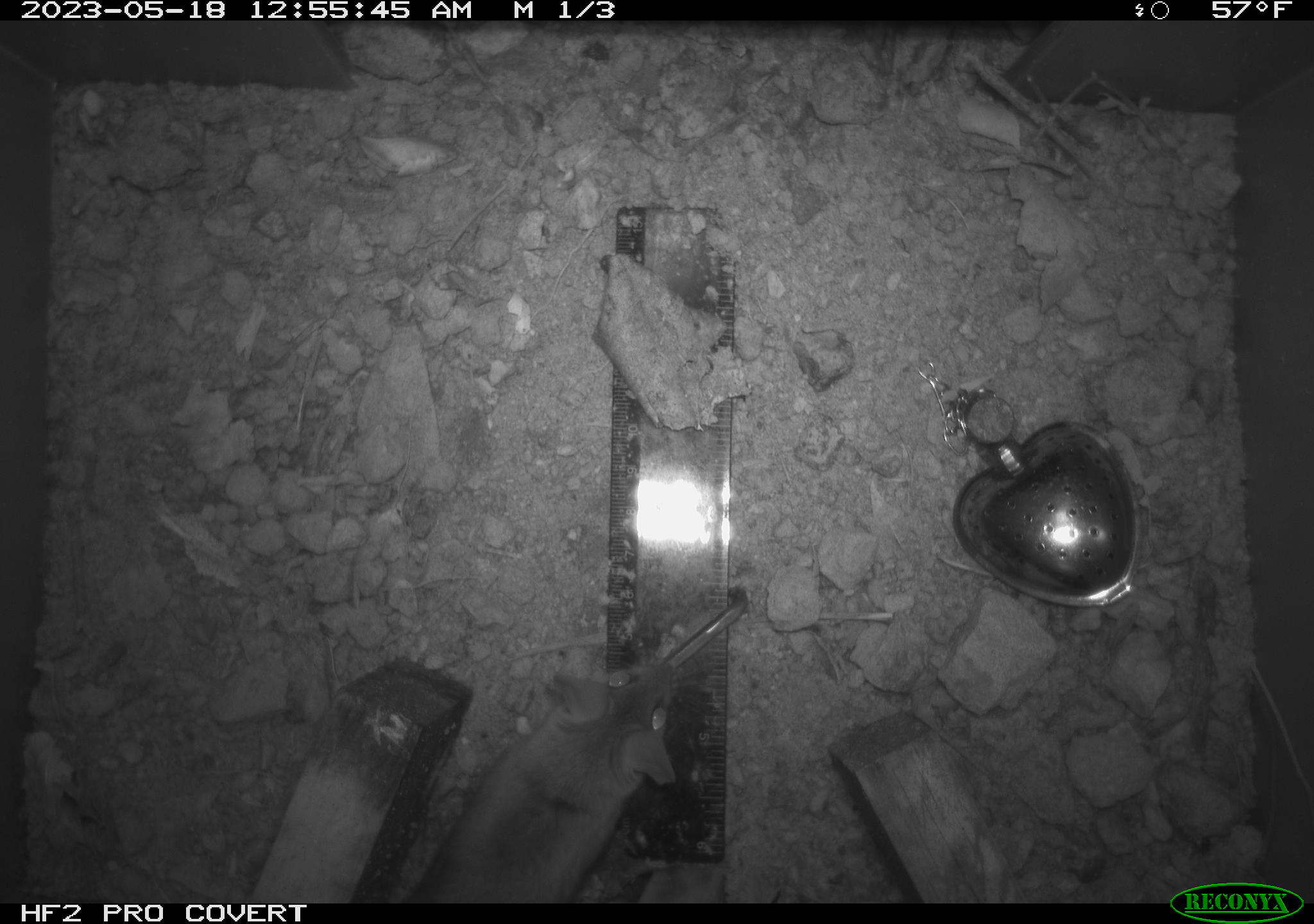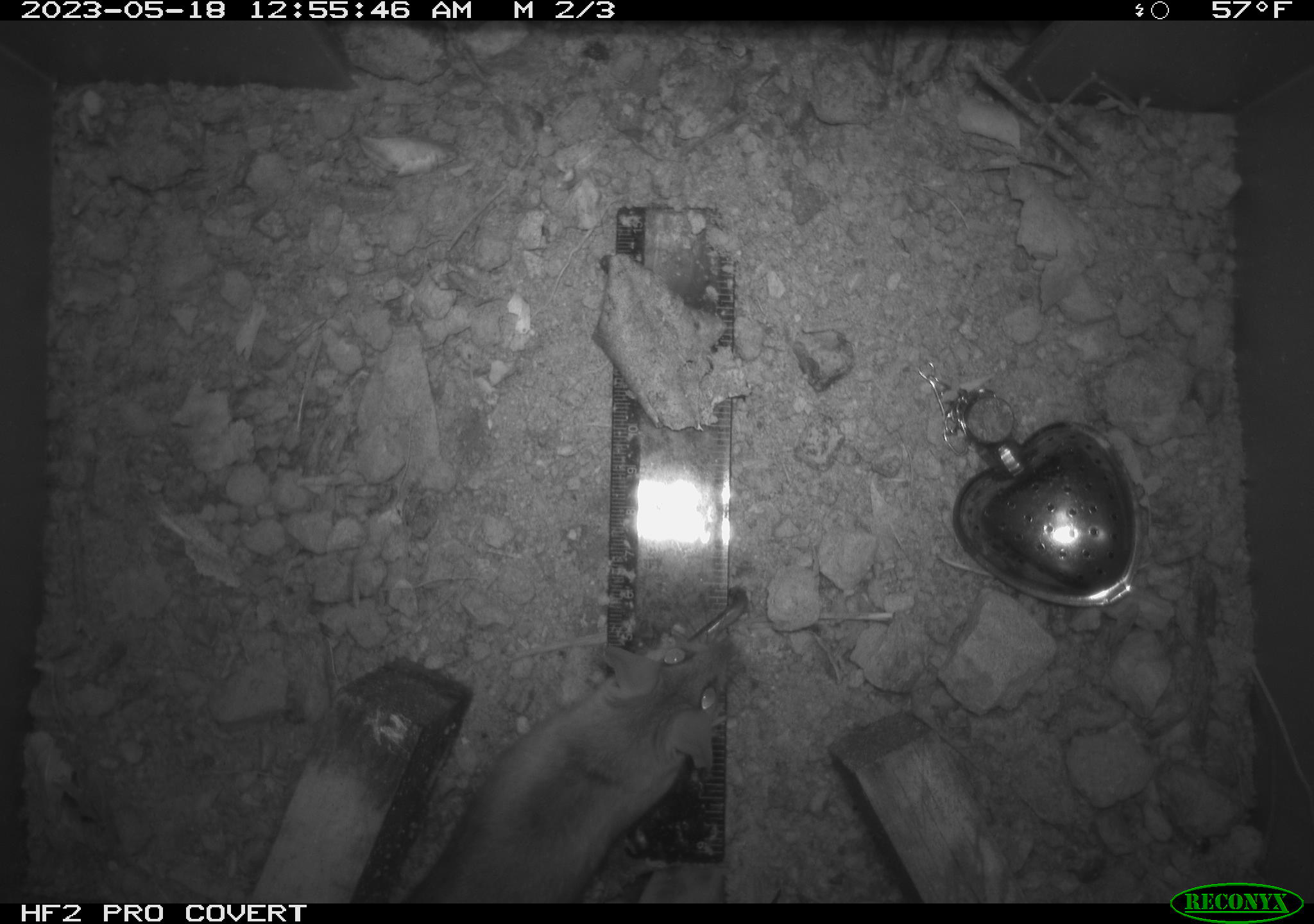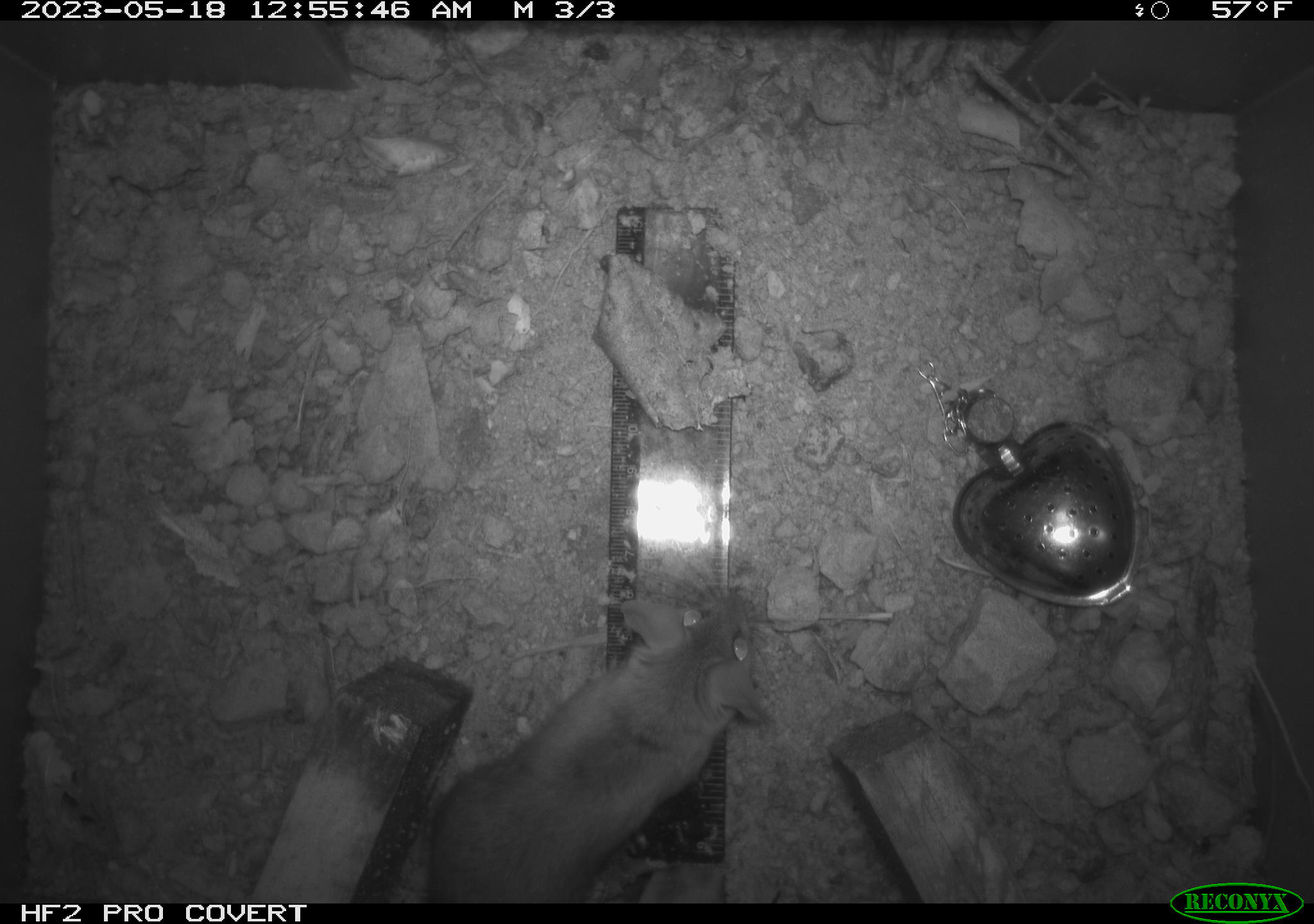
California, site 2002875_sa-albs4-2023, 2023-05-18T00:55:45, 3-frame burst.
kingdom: Animalia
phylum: Chordata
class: Mammalia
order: Rodentia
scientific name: Rodentia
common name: mouse species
Mouse species (Rodentia).